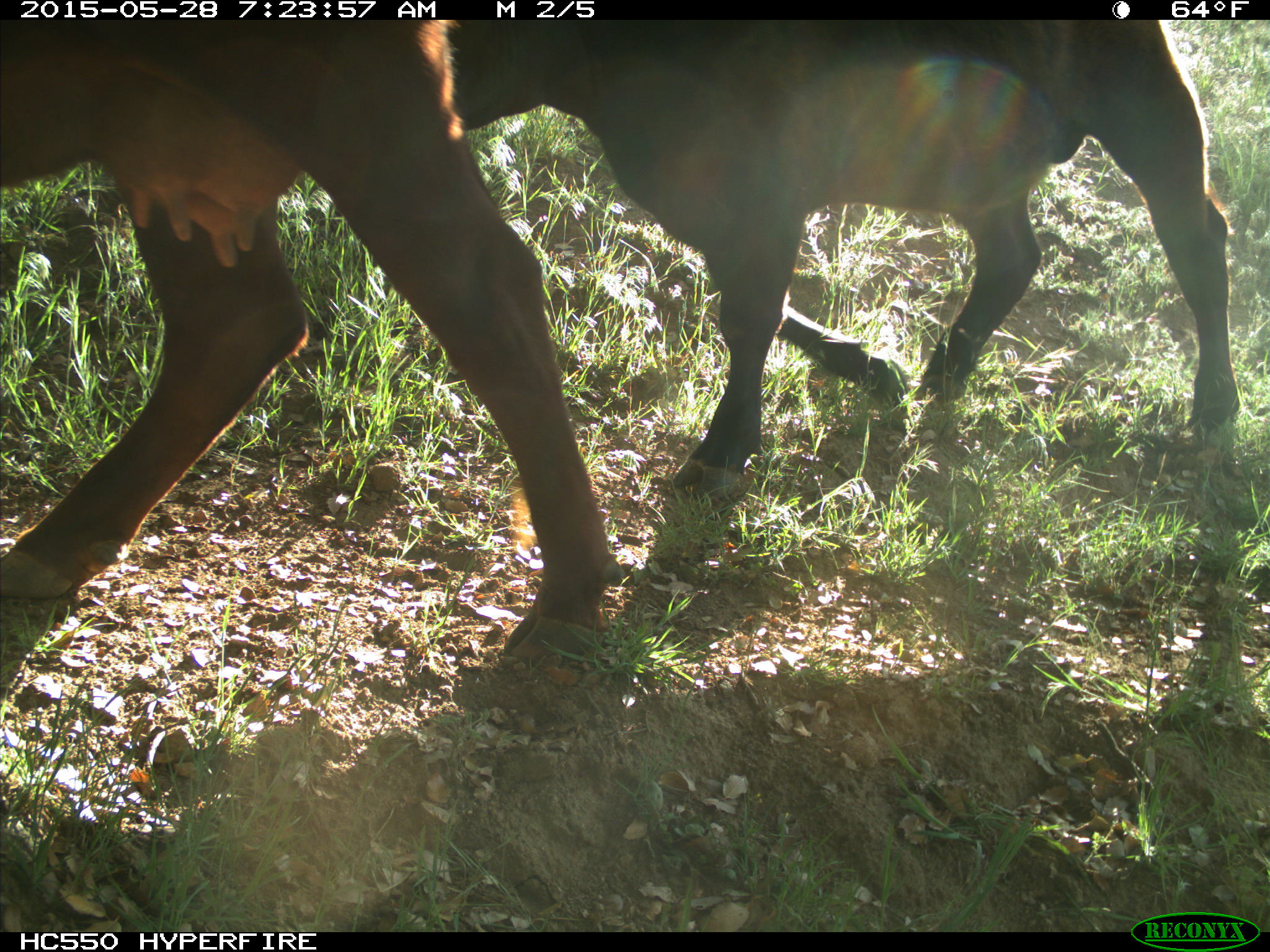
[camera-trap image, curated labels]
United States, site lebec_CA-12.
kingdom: Animalia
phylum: Chordata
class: Mammalia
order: Artiodactyla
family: Bovidae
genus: Bos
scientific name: Bos taurus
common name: domestic cow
Bos taurus (domestic cow).